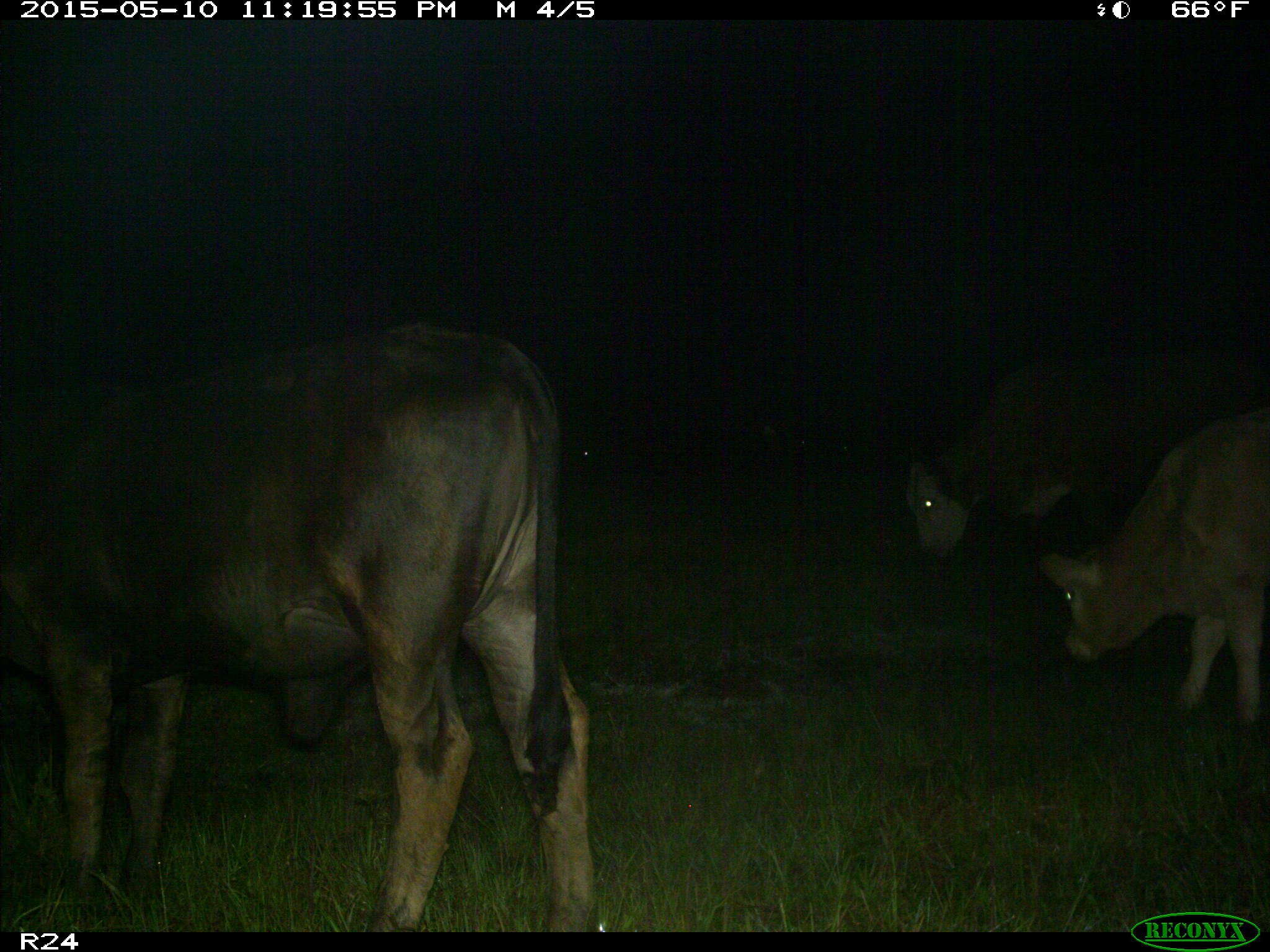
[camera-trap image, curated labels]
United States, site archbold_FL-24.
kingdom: Animalia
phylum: Chordata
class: Mammalia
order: Artiodactyla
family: Bovidae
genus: Bos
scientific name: Bos taurus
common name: domestic cow